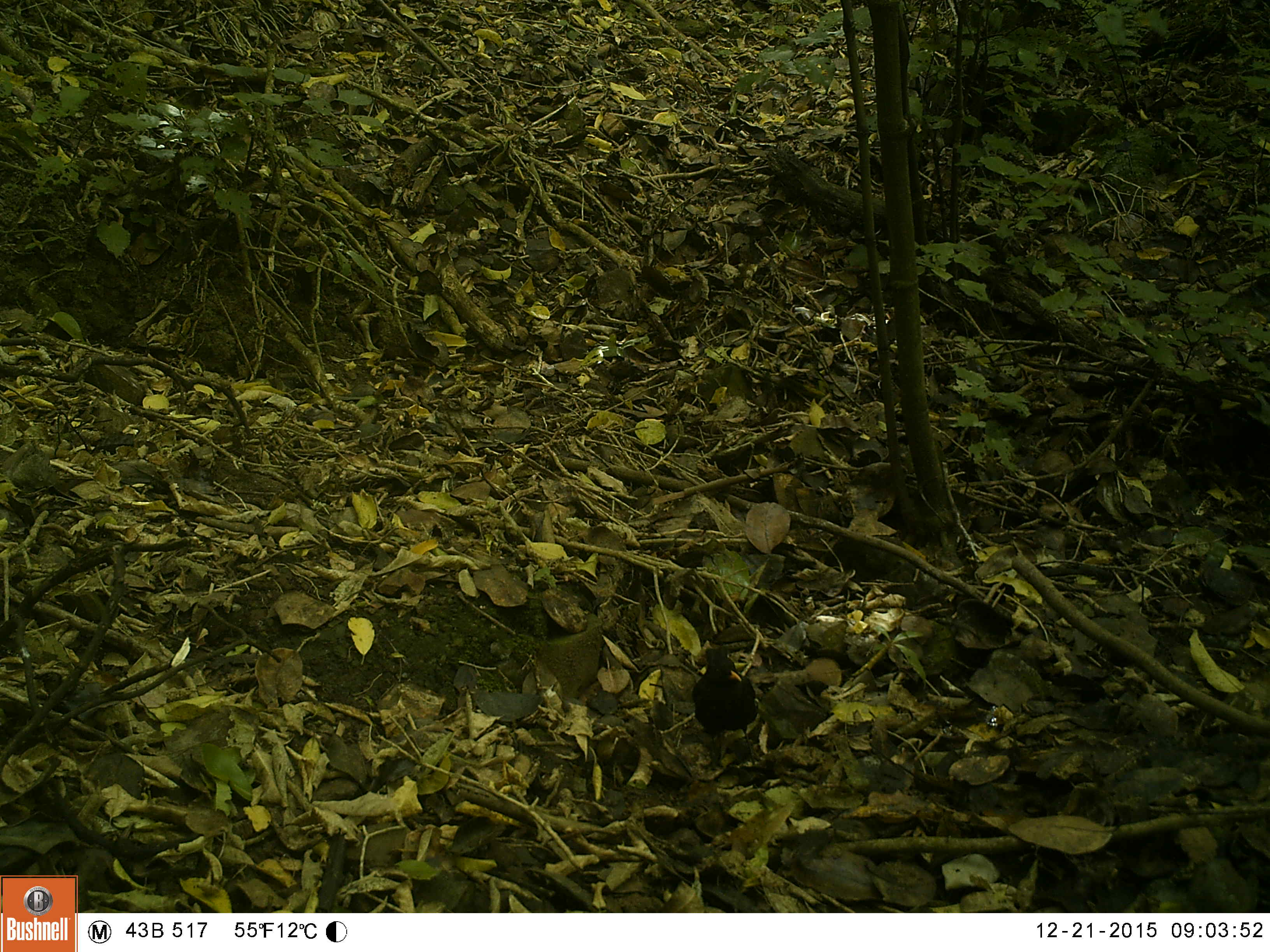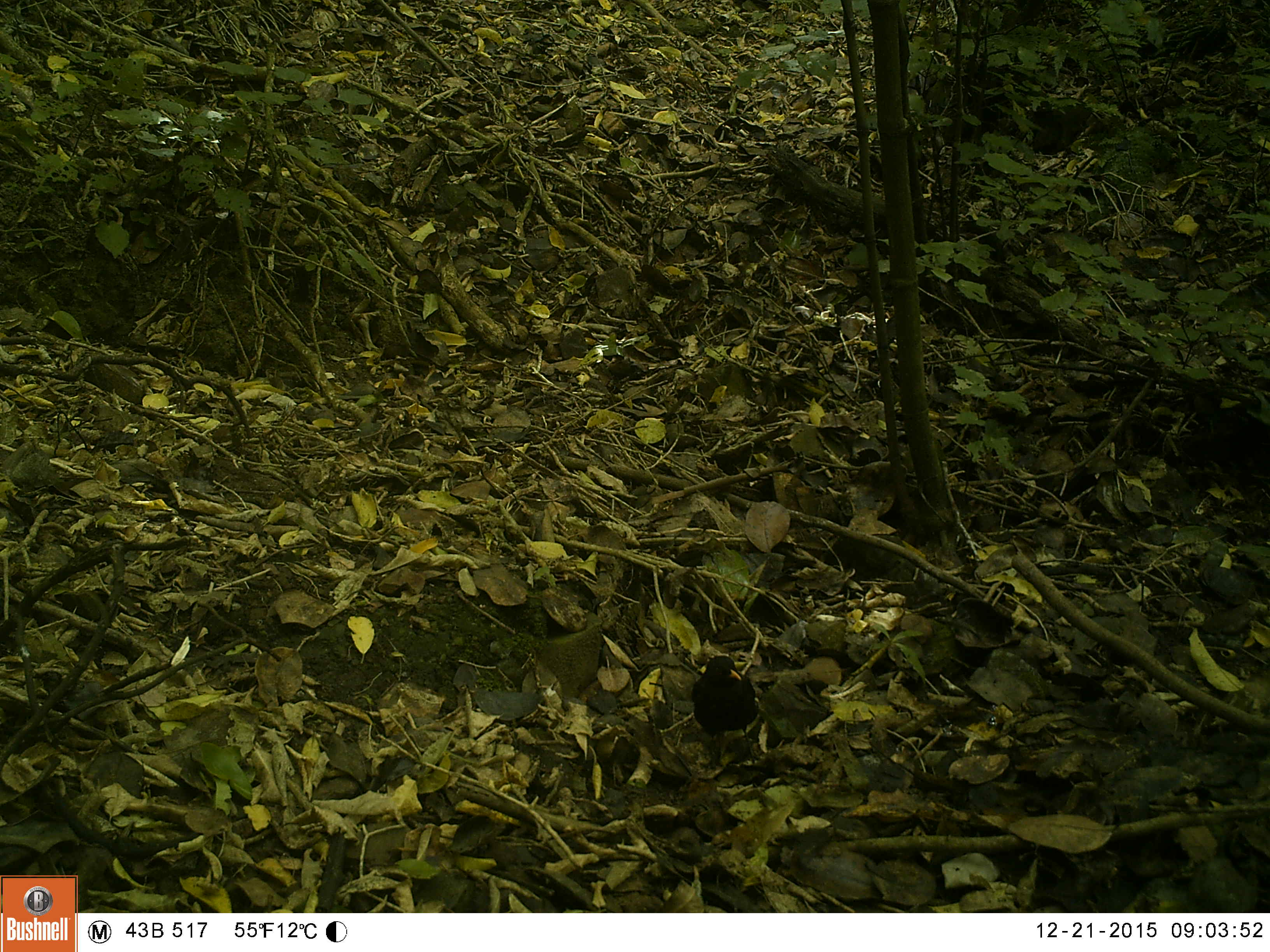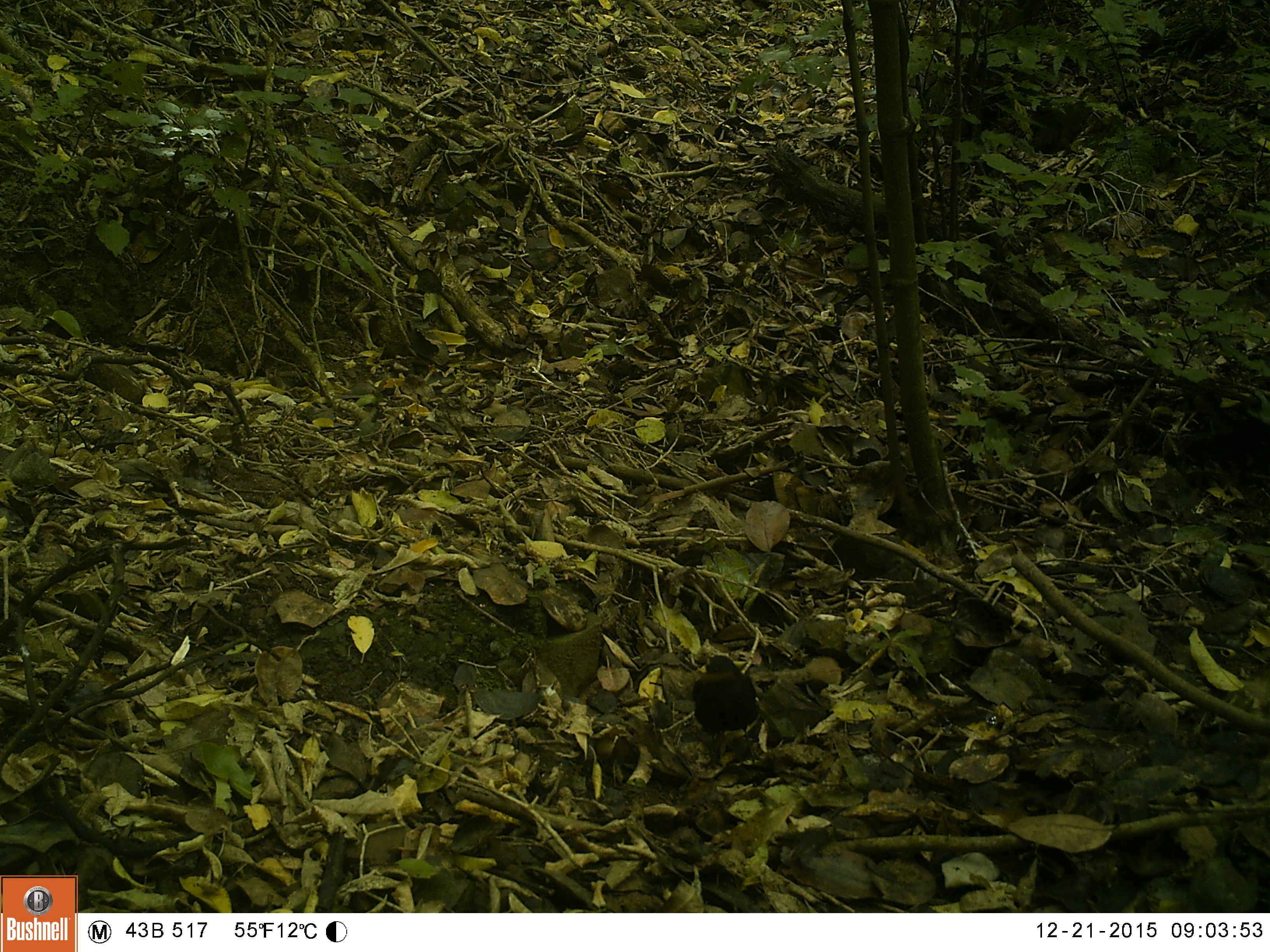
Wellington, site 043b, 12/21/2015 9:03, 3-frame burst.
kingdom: Animalia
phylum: Chordata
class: Aves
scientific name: Aves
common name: bird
Bird (Aves).